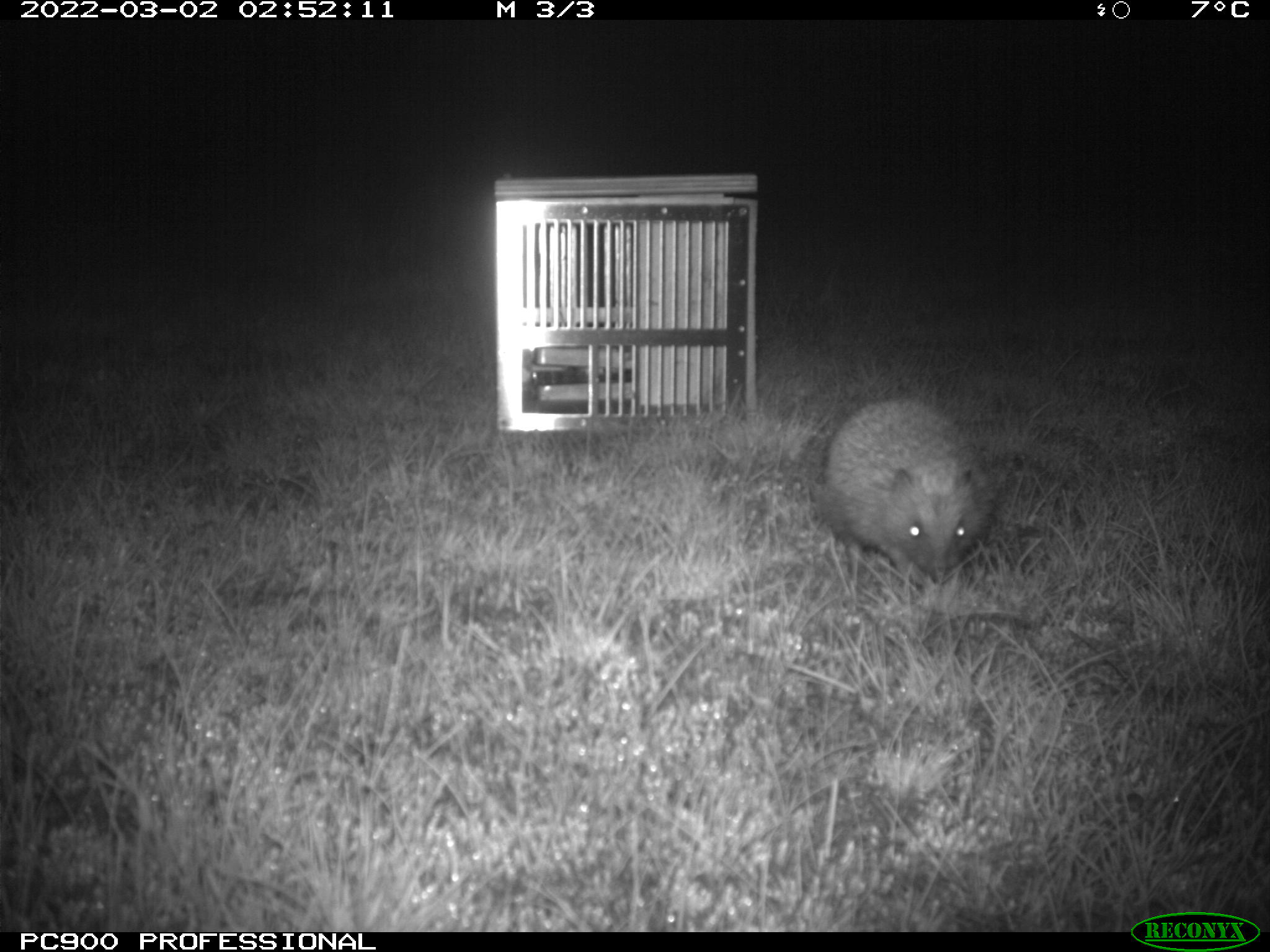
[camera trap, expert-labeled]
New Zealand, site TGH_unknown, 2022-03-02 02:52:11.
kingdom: Animalia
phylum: Chordata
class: Mammalia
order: Eulipotyphla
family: Erinaceidae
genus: Erinaceus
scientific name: Erinaceus europaeus europaeus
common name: european hedgehog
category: hedgehog